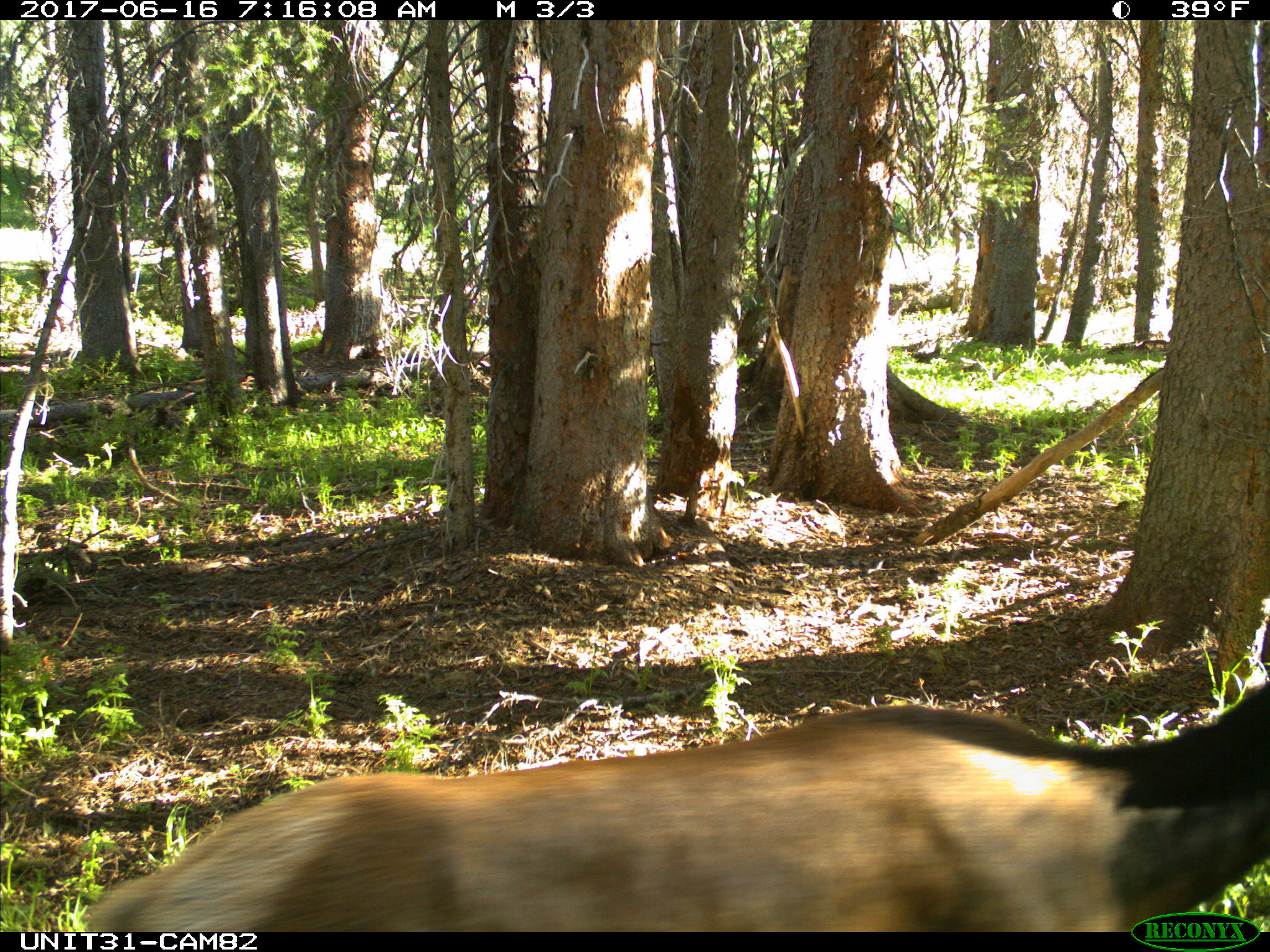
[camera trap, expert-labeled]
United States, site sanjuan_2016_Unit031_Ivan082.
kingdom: Animalia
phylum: Chordata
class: Mammalia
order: Artiodactyla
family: Cervidae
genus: Cervus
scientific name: Cervus elaphus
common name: red deer